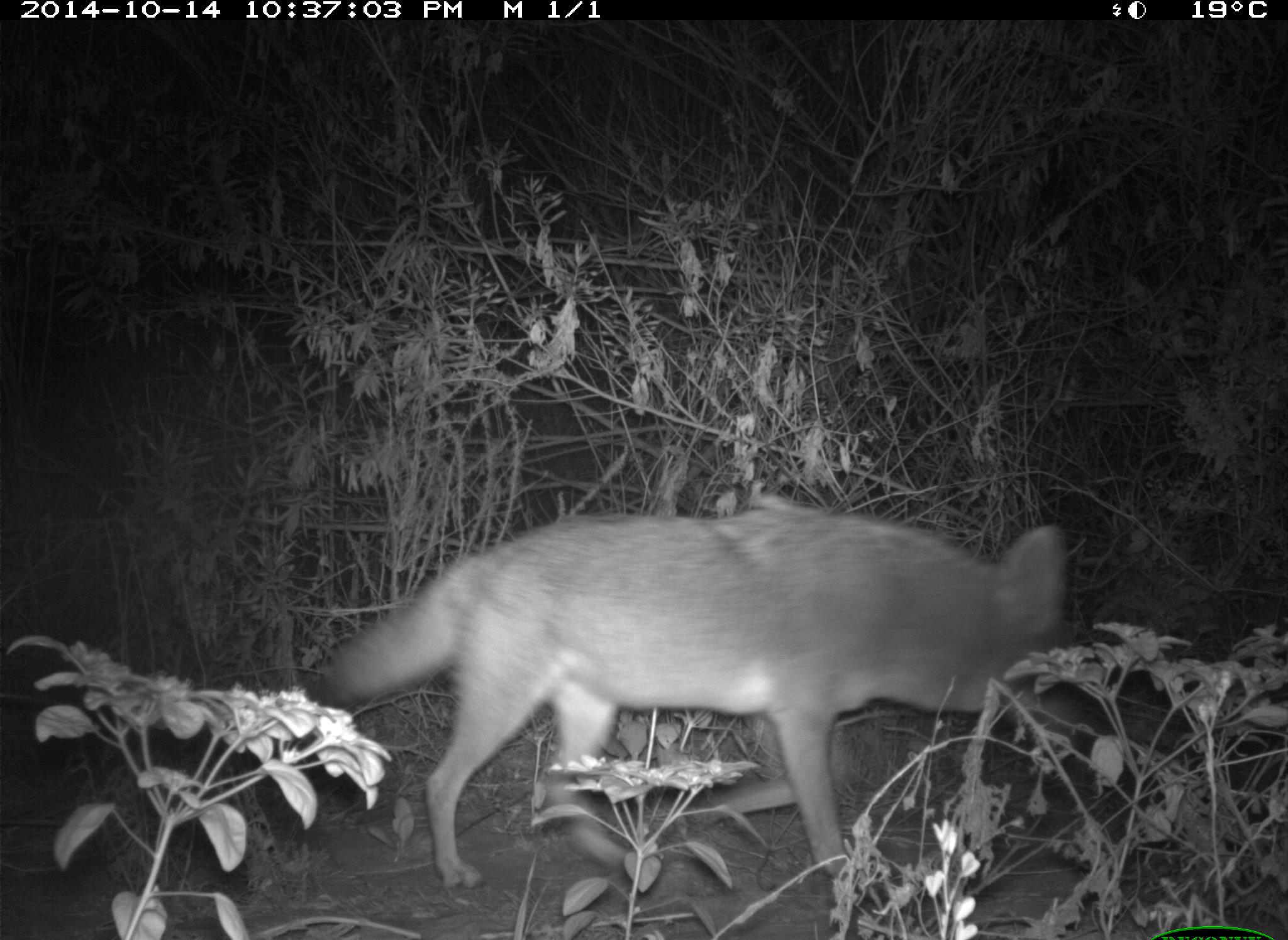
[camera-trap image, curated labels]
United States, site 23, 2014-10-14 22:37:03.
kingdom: Animalia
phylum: Chordata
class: Mammalia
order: Carnivora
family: Canidae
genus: Canis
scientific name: Canis latrans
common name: coyote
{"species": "coyote (Canis latrans)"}